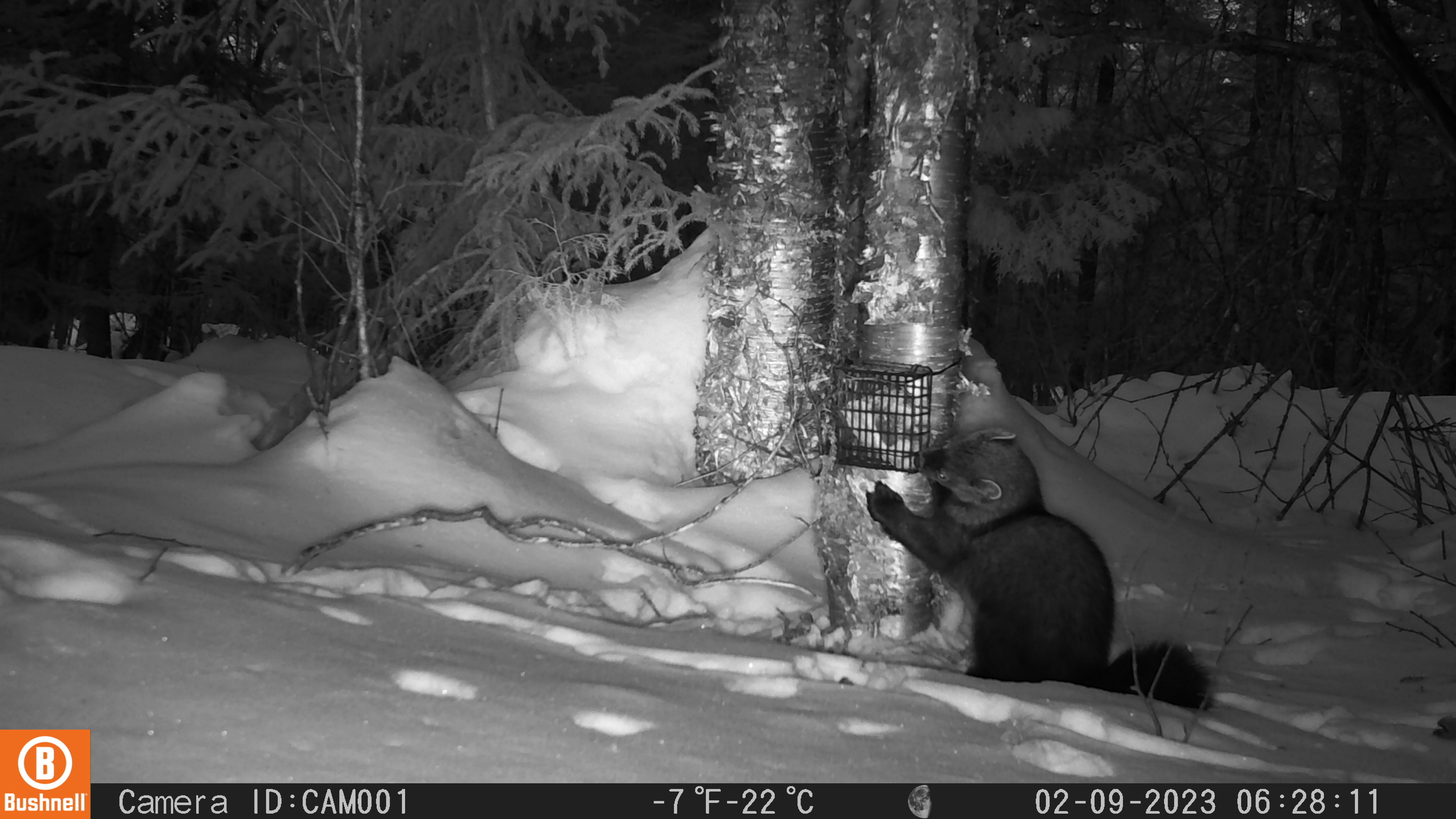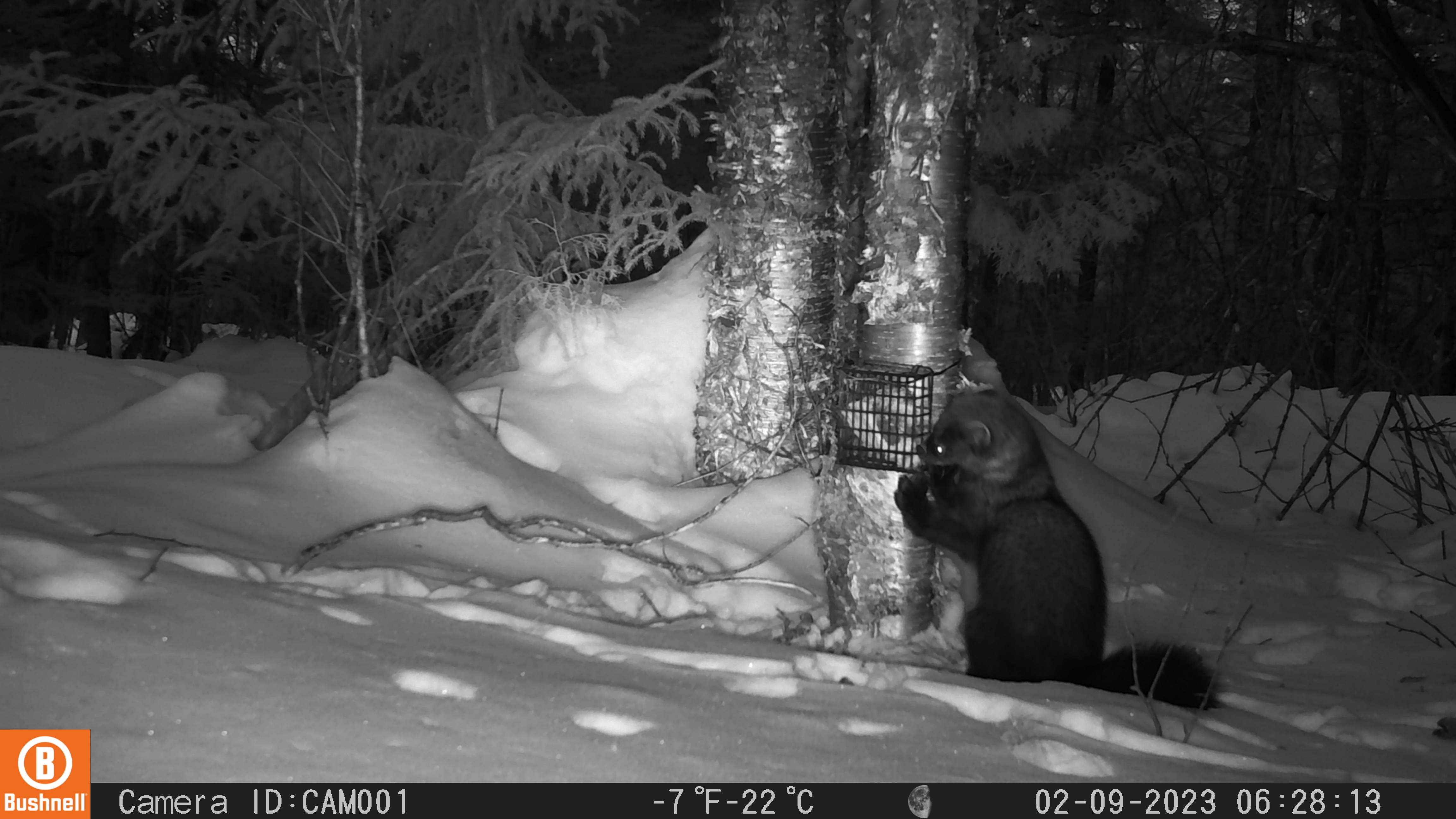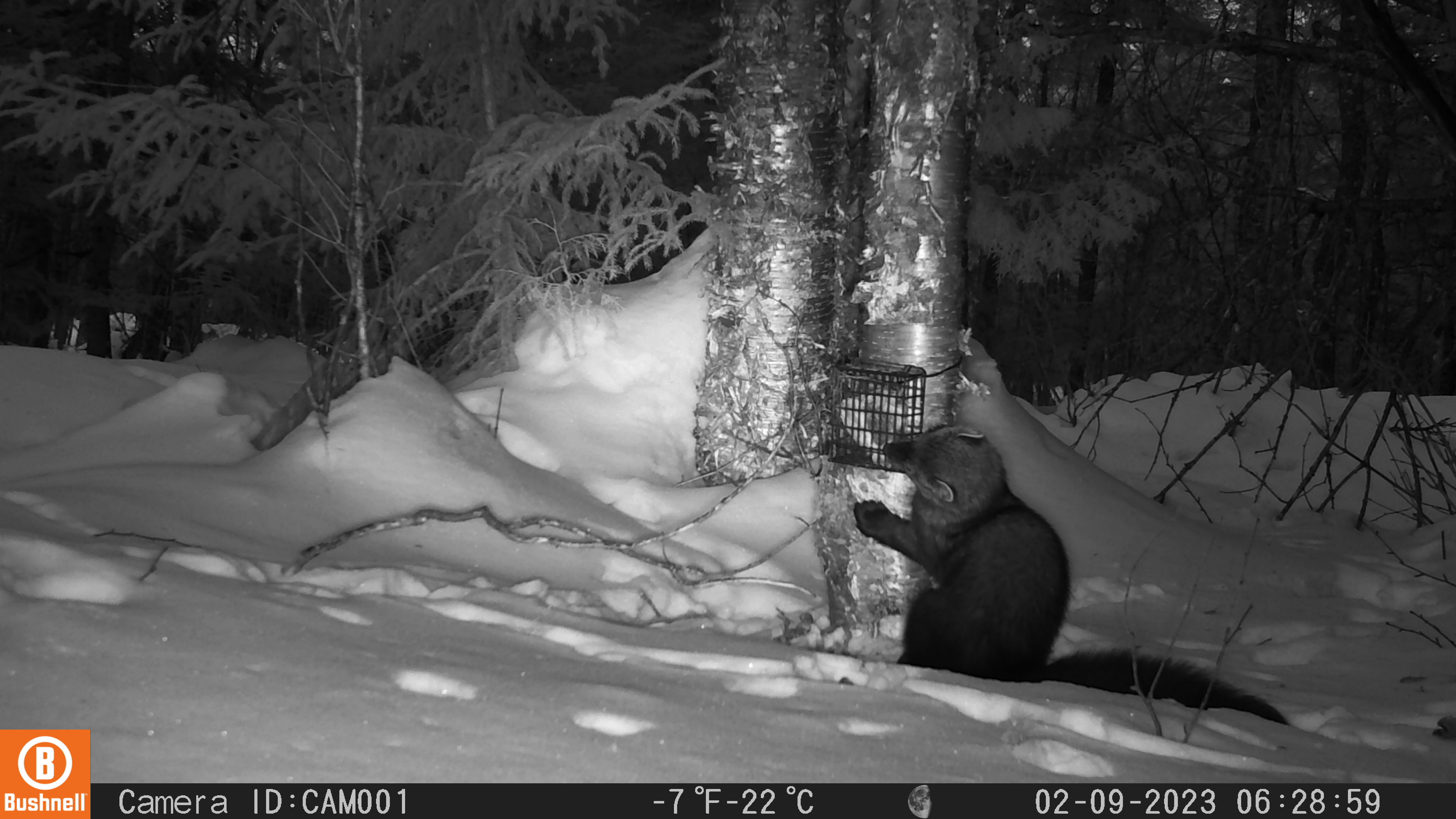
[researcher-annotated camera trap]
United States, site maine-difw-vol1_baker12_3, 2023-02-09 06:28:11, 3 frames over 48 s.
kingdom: Animalia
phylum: Chordata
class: Mammalia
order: Carnivora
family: Mustelidae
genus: Pekania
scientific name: Pekania pennanti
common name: fisher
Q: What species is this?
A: Fisher (Pekania pennanti).